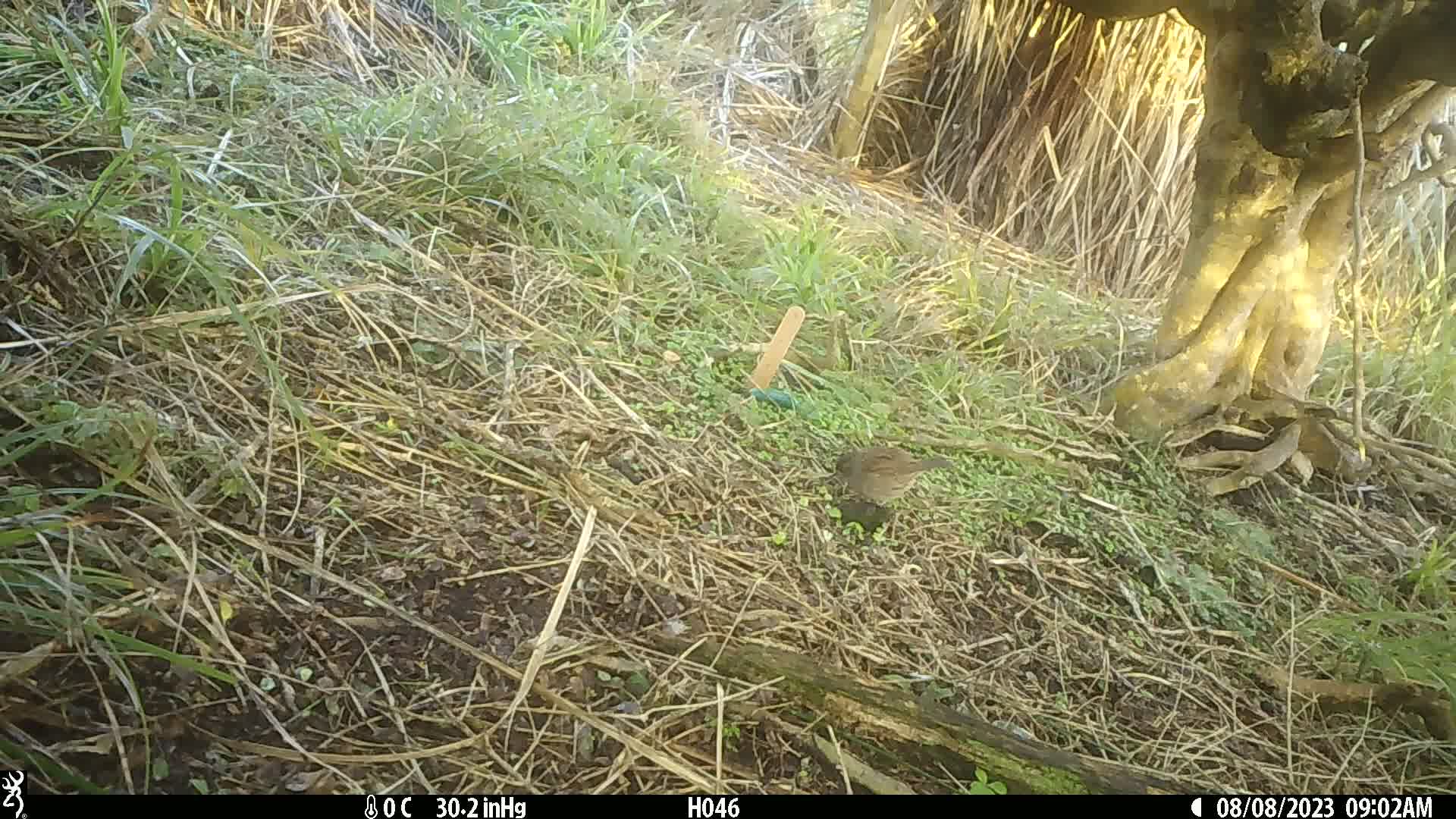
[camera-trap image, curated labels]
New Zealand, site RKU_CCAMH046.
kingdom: Animalia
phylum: Chordata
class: Aves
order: Passeriformes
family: Prunellidae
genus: Prunella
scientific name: Prunella modularis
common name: dunnock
Dunnock (Prunella modularis).